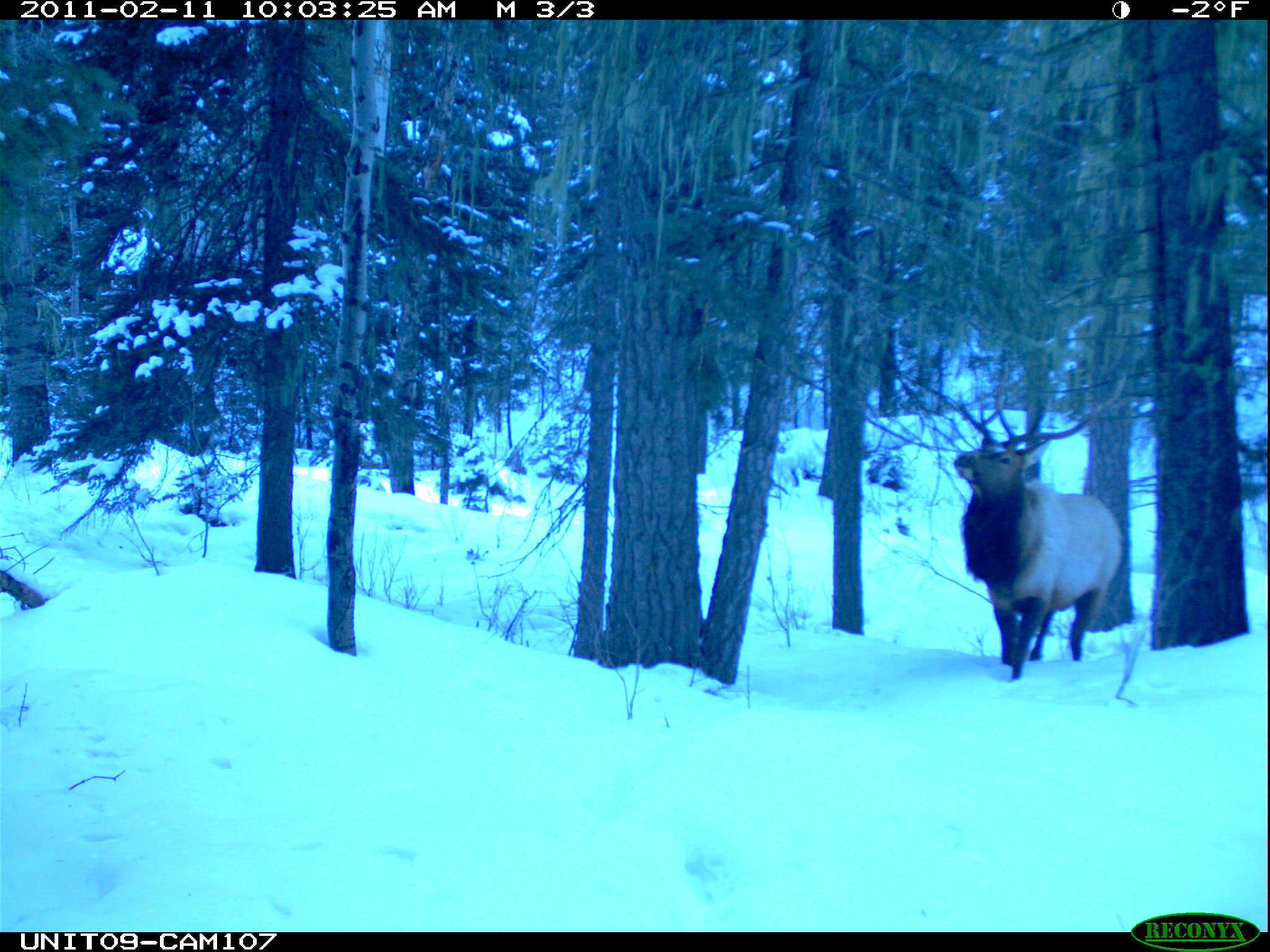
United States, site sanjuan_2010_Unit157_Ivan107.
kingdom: Animalia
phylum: Chordata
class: Mammalia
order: Artiodactyla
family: Cervidae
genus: Cervus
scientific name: Cervus elaphus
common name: red deer